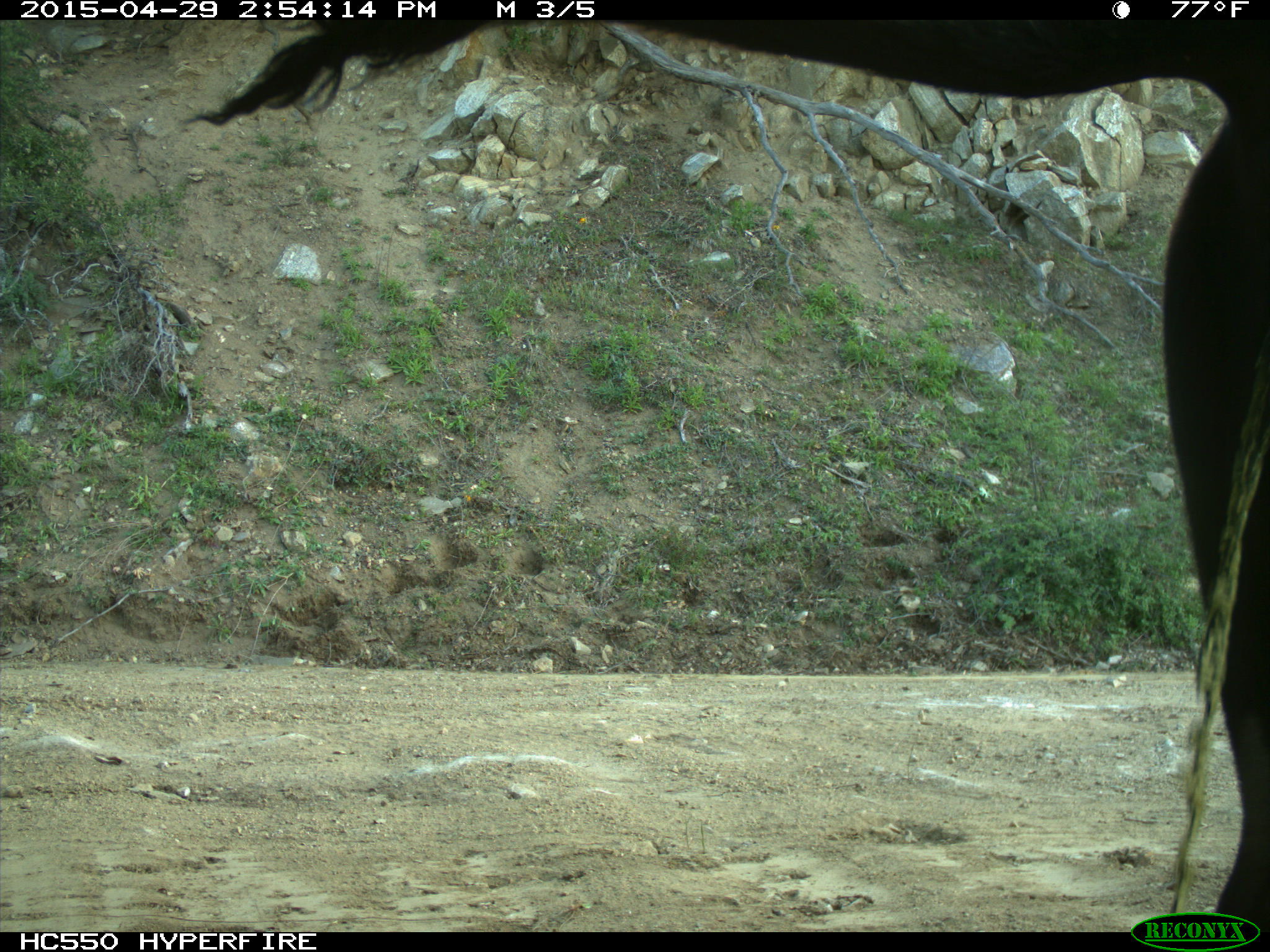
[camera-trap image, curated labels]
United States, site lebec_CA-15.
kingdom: Animalia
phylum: Chordata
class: Mammalia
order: Artiodactyla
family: Bovidae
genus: Bos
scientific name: Bos taurus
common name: domestic cow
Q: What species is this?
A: Bos taurus (domestic cow).